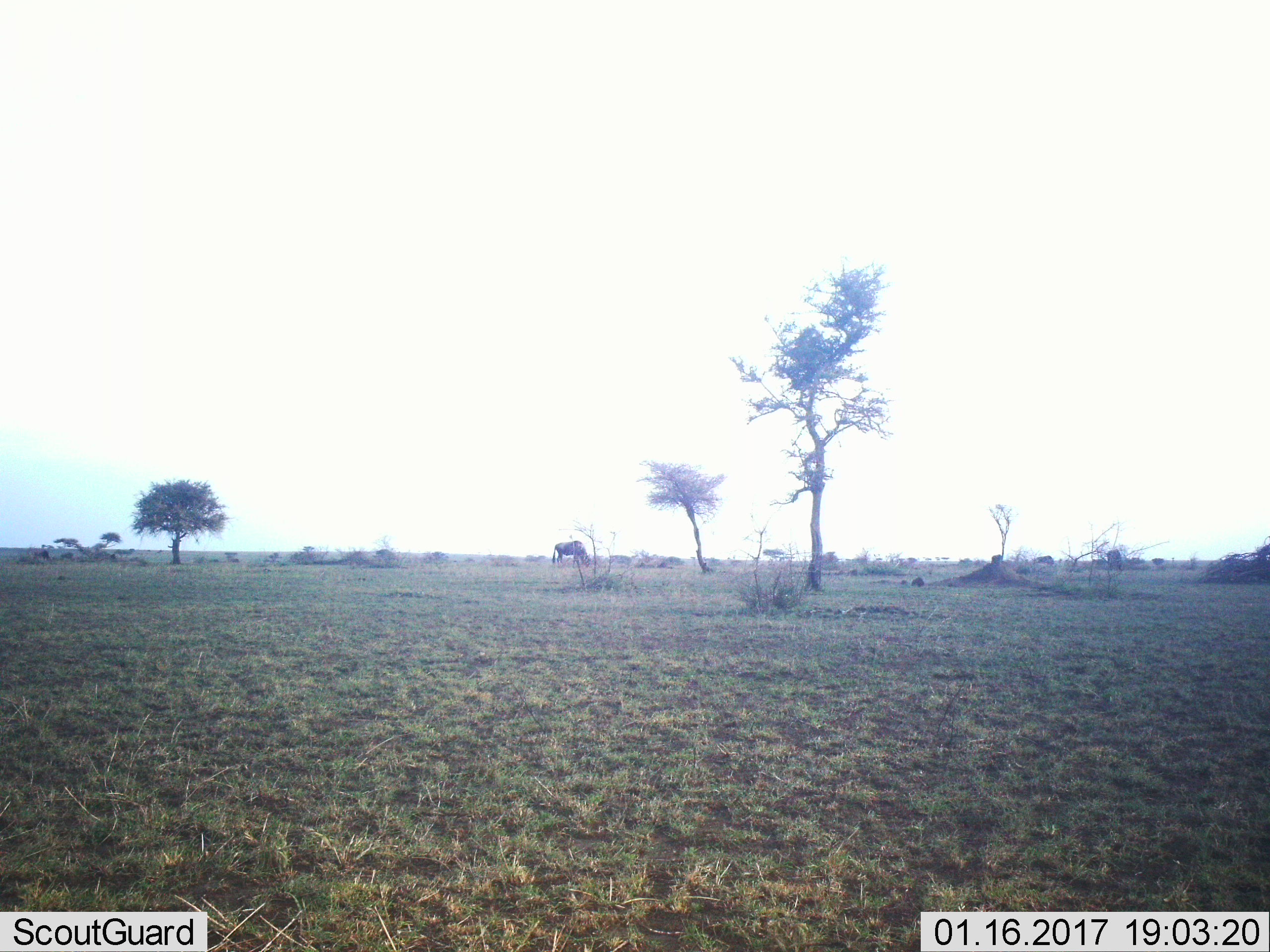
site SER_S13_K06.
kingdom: Animalia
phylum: Chordata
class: Mammalia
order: Artiodactyla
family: Bovidae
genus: Connochaetes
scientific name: Connochaetes taurinus taurinus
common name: blue wildebeest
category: wildebeestblue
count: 1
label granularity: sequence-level